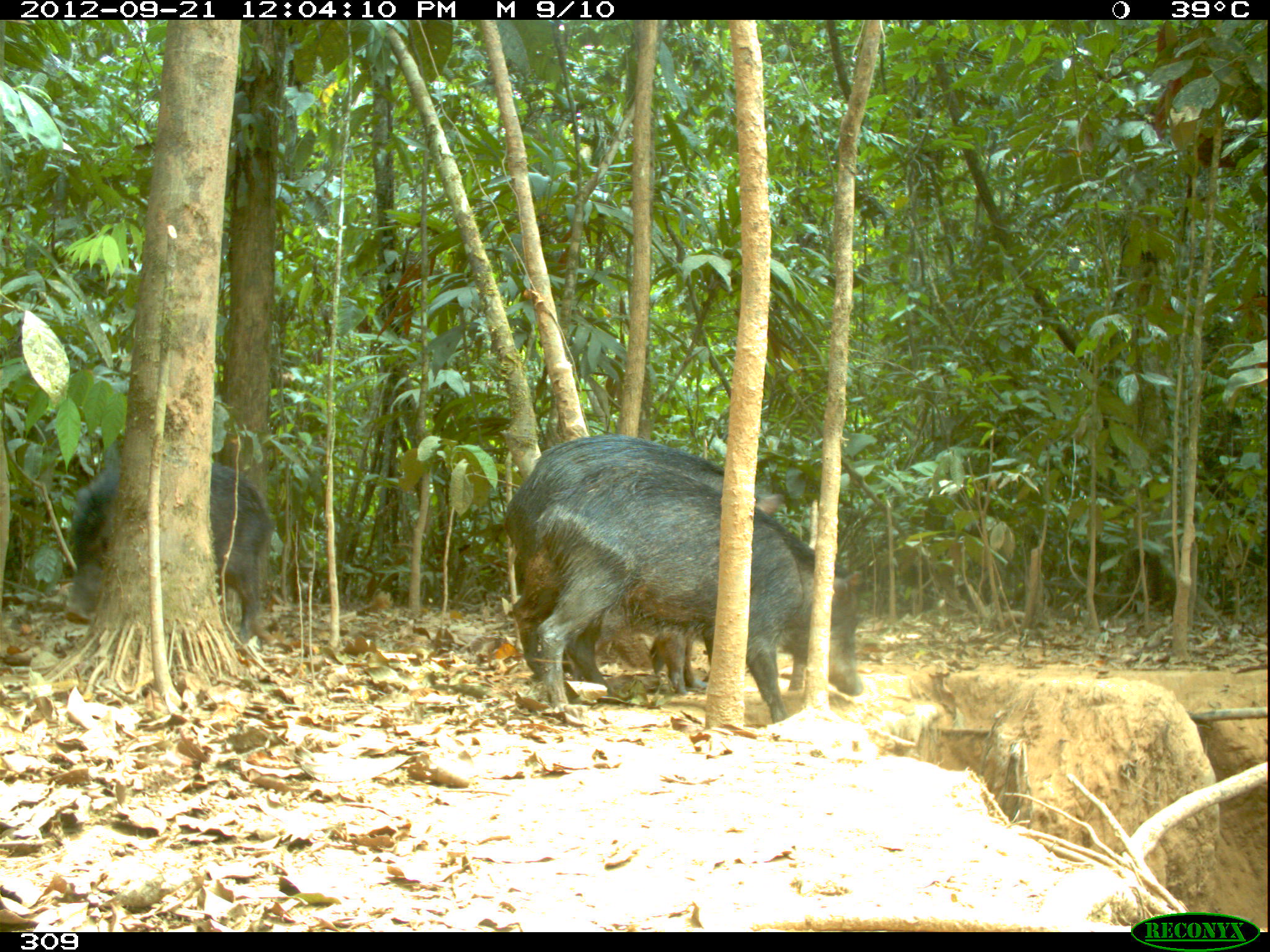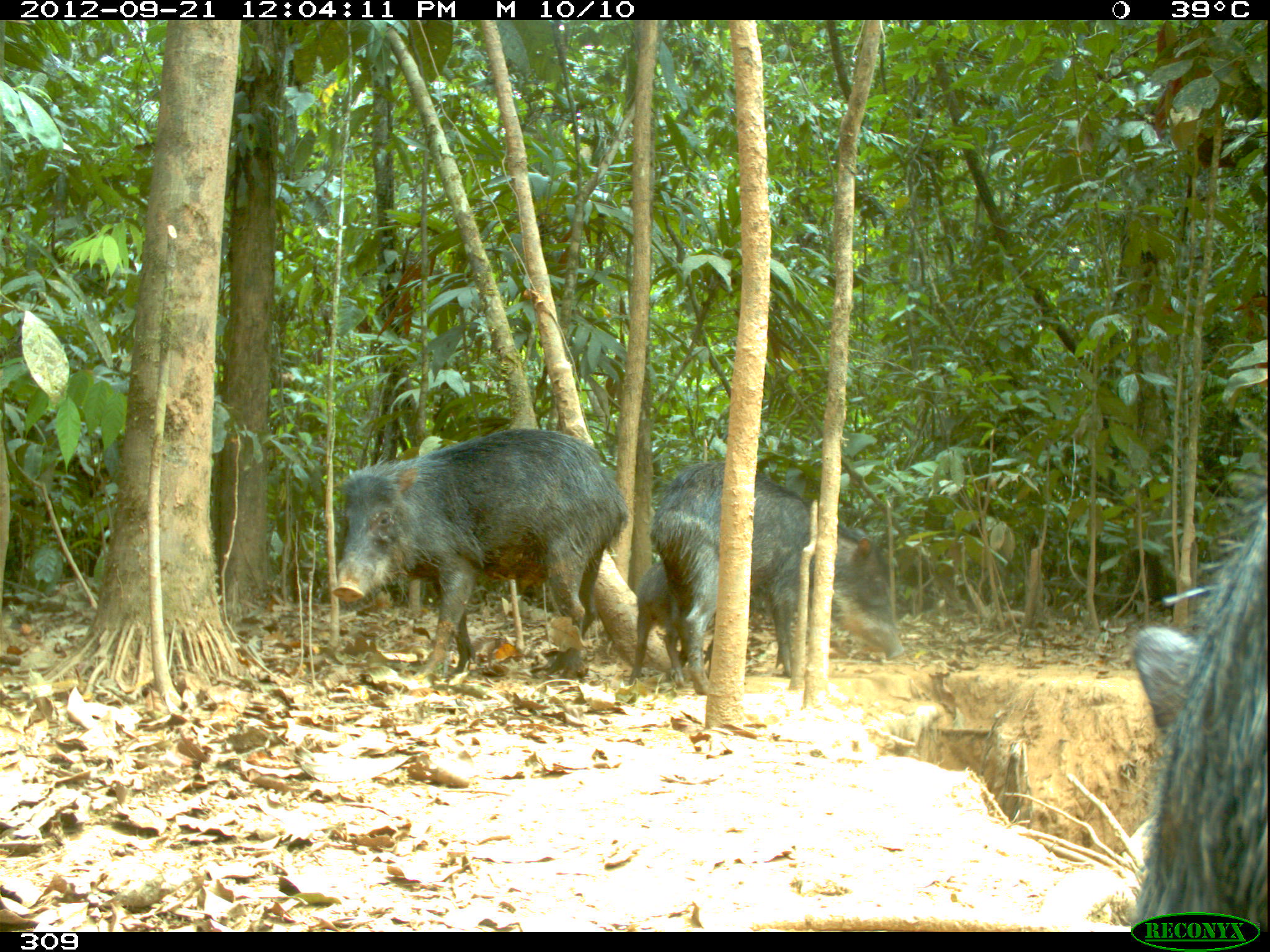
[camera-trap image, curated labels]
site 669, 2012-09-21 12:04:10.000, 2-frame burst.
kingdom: Animalia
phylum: Chordata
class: Mammalia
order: Artiodactyla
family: Tayassuidae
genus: Tayassu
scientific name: Tayassu pecari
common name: white-lipped peccary